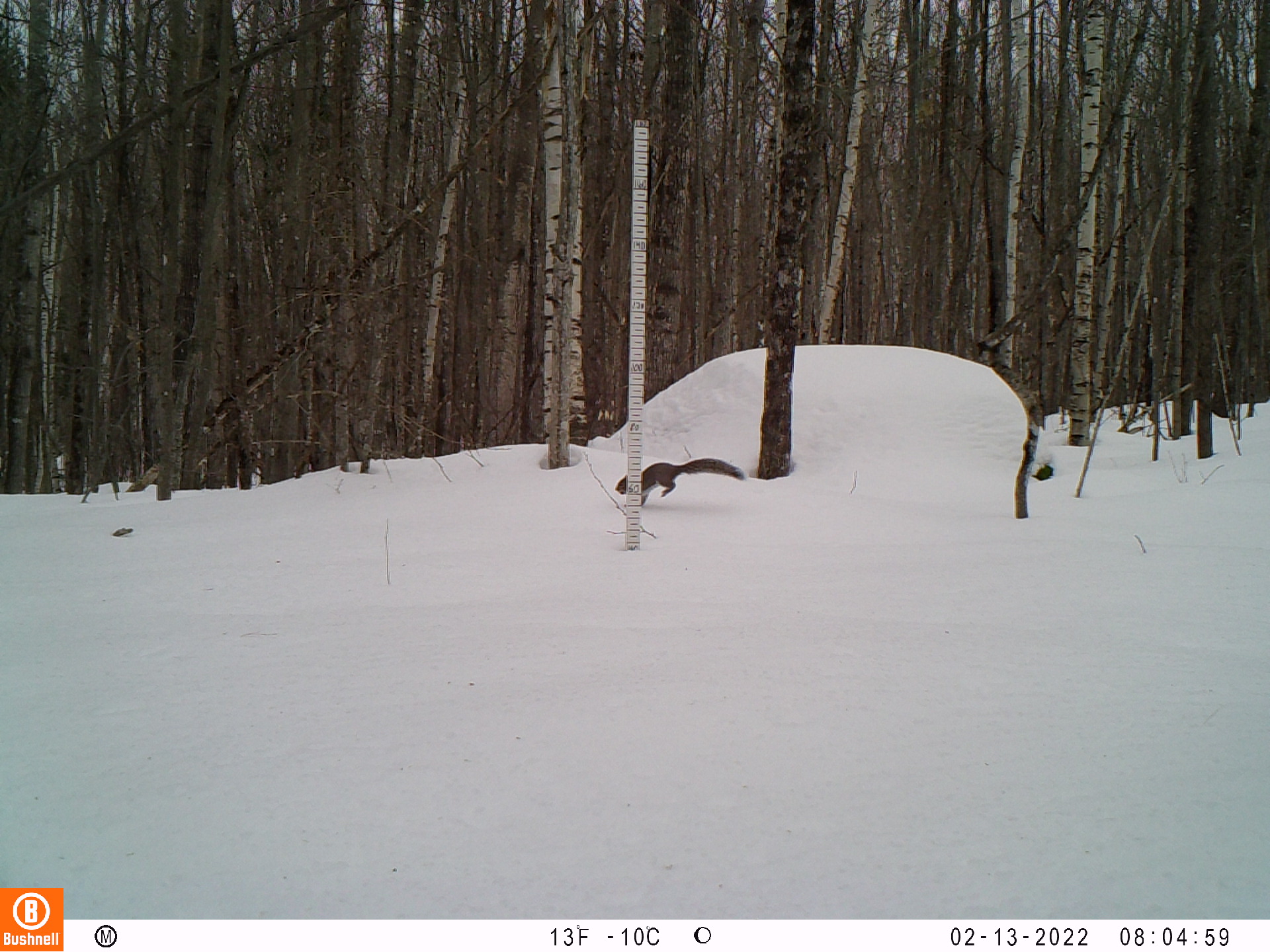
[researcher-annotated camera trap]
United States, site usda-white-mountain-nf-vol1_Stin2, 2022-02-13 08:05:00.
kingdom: Animalia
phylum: Chordata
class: Mammalia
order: Rodentia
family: Sciuridae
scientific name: Sciuridae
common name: squirrel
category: squirrel sp.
Squirrel sp. (squirrel) (Sciuridae).